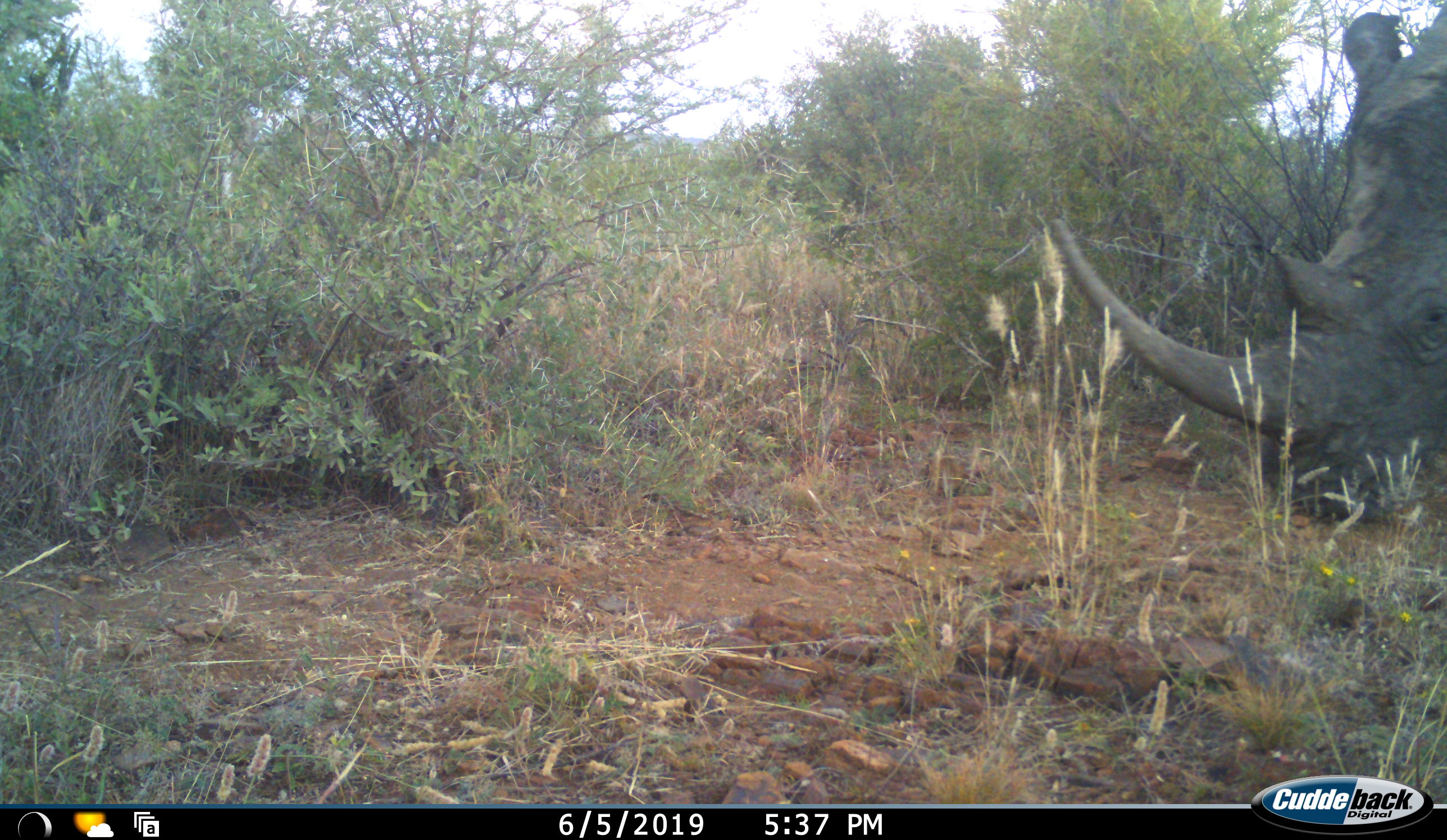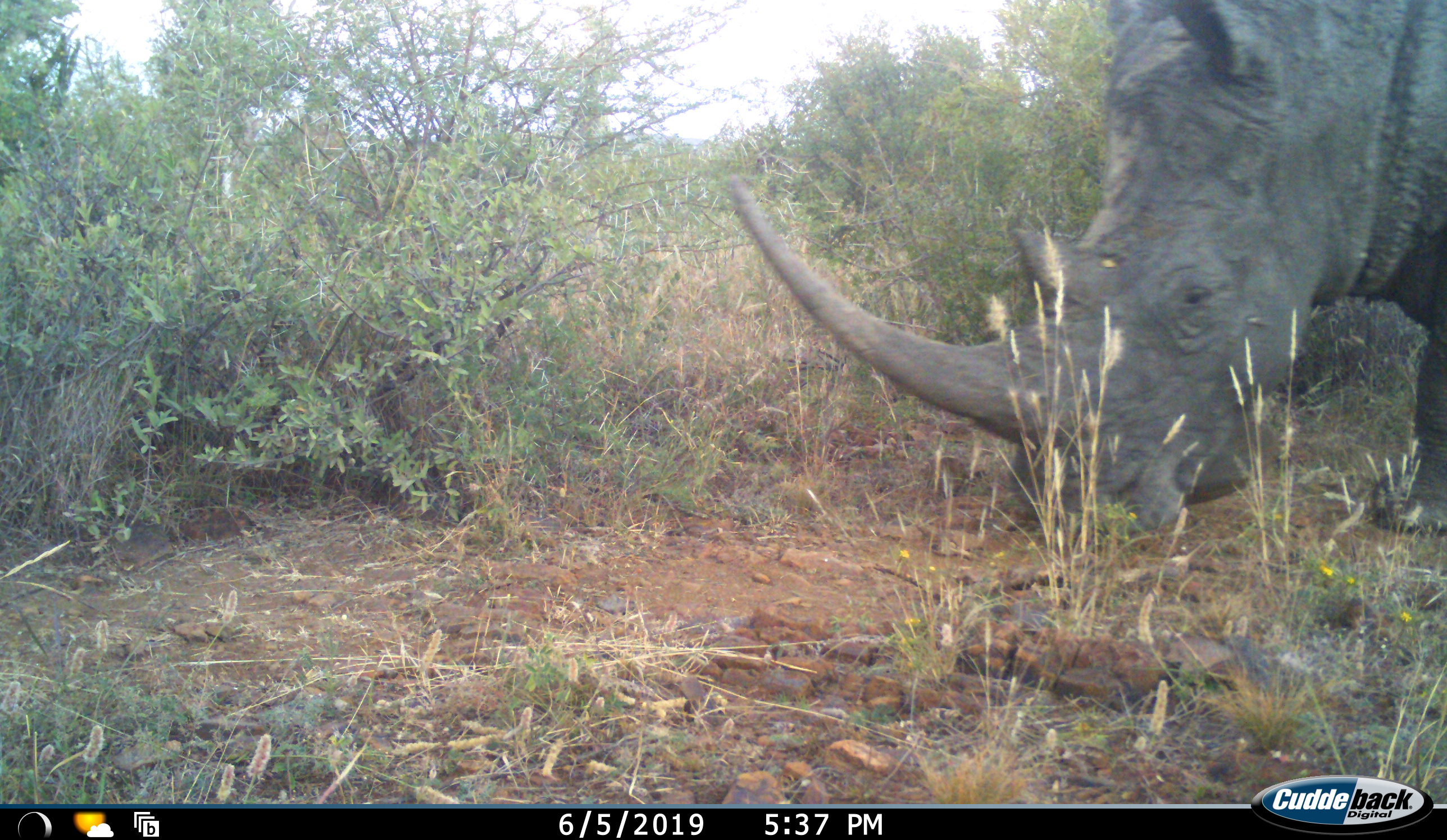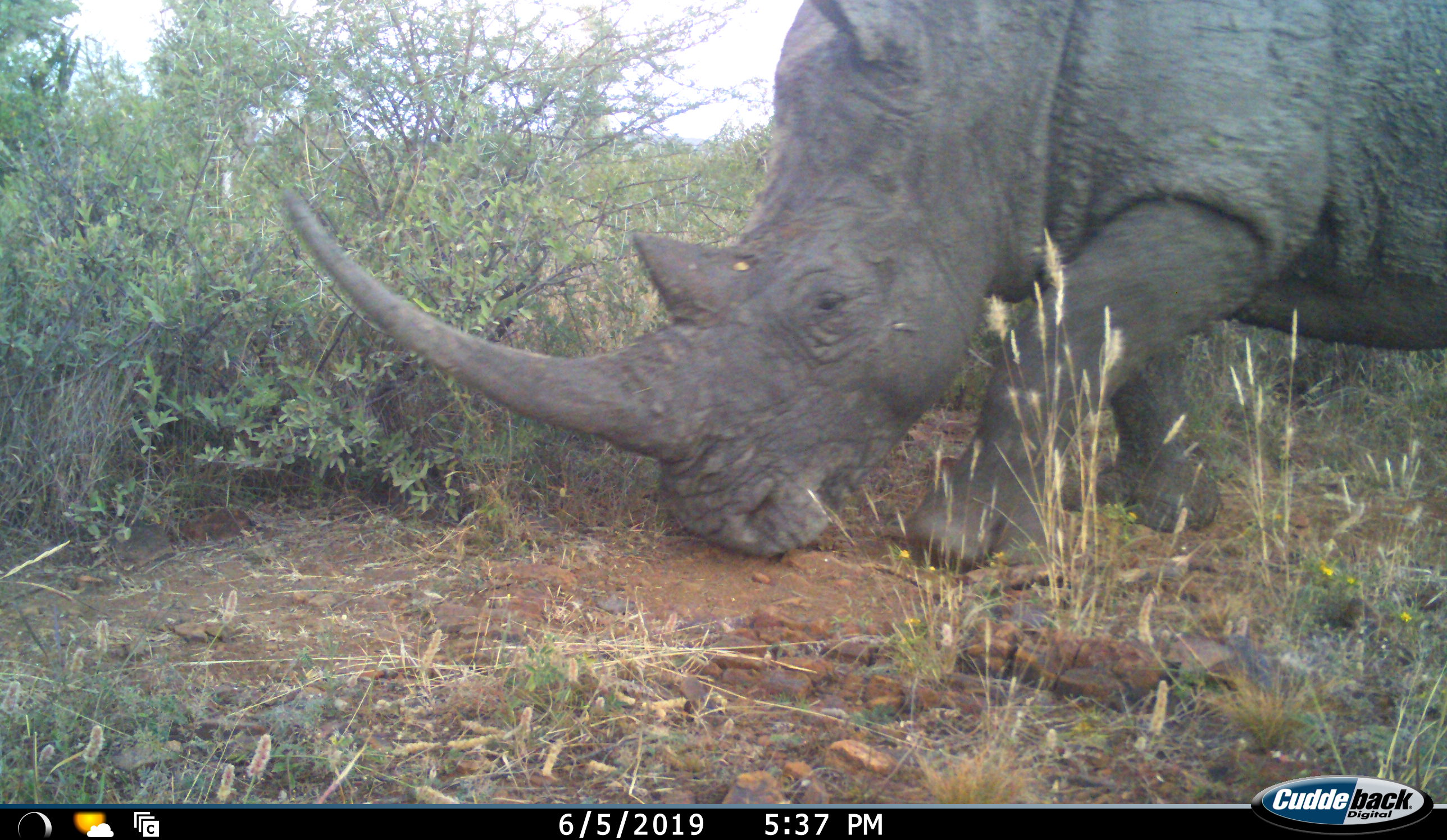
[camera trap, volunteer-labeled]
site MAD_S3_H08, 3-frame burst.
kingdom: Animalia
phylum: Chordata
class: Mammalia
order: Perissodactyla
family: Rhinocerotidae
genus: Ceratotherium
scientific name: Ceratotherium simum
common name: white rhinoceros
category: rhinoceroswhite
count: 1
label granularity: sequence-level